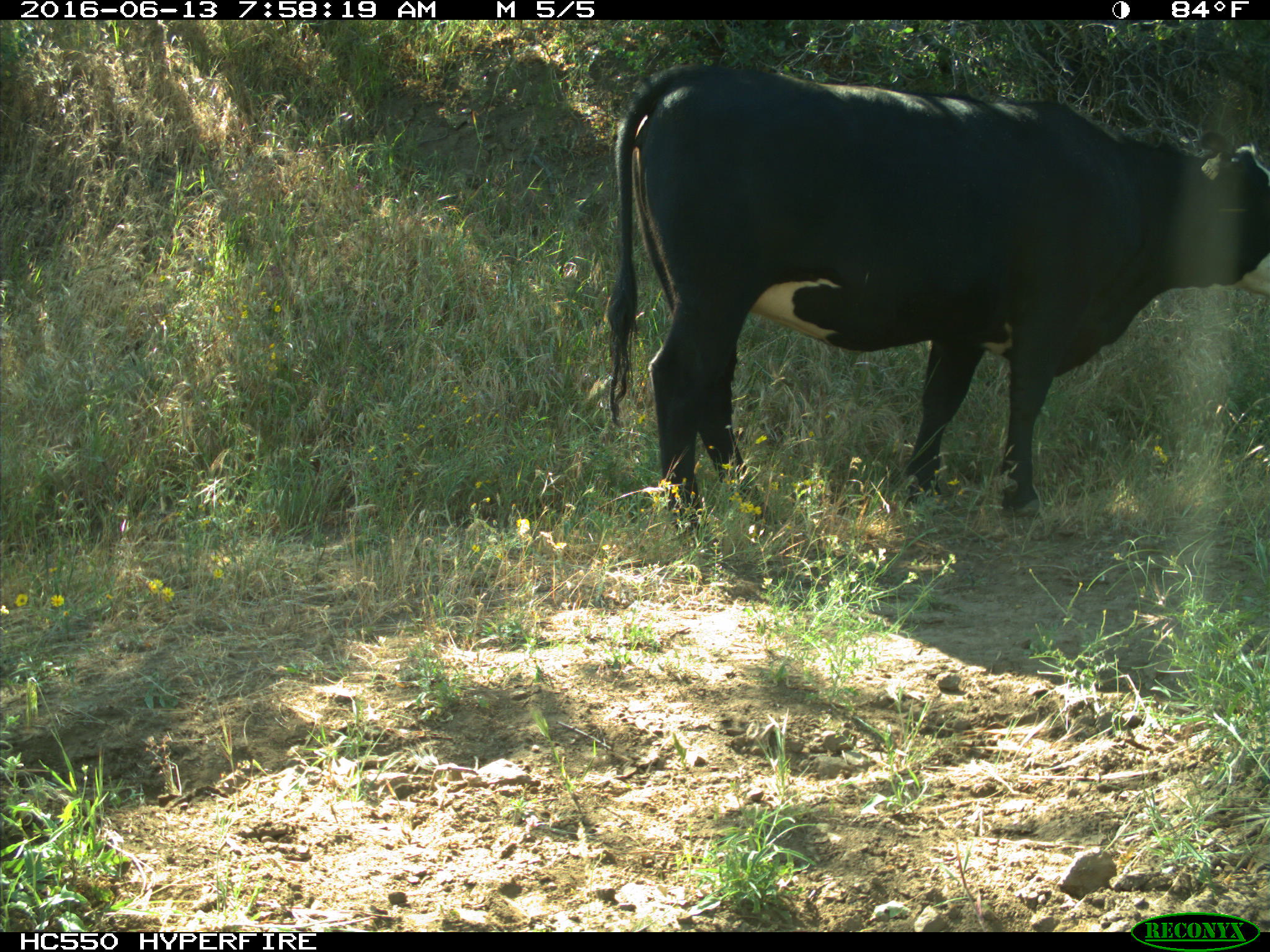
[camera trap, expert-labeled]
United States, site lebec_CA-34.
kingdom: Animalia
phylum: Chordata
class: Mammalia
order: Artiodactyla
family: Bovidae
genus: Bos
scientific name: Bos taurus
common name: domestic cow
Bos taurus (domestic cow).